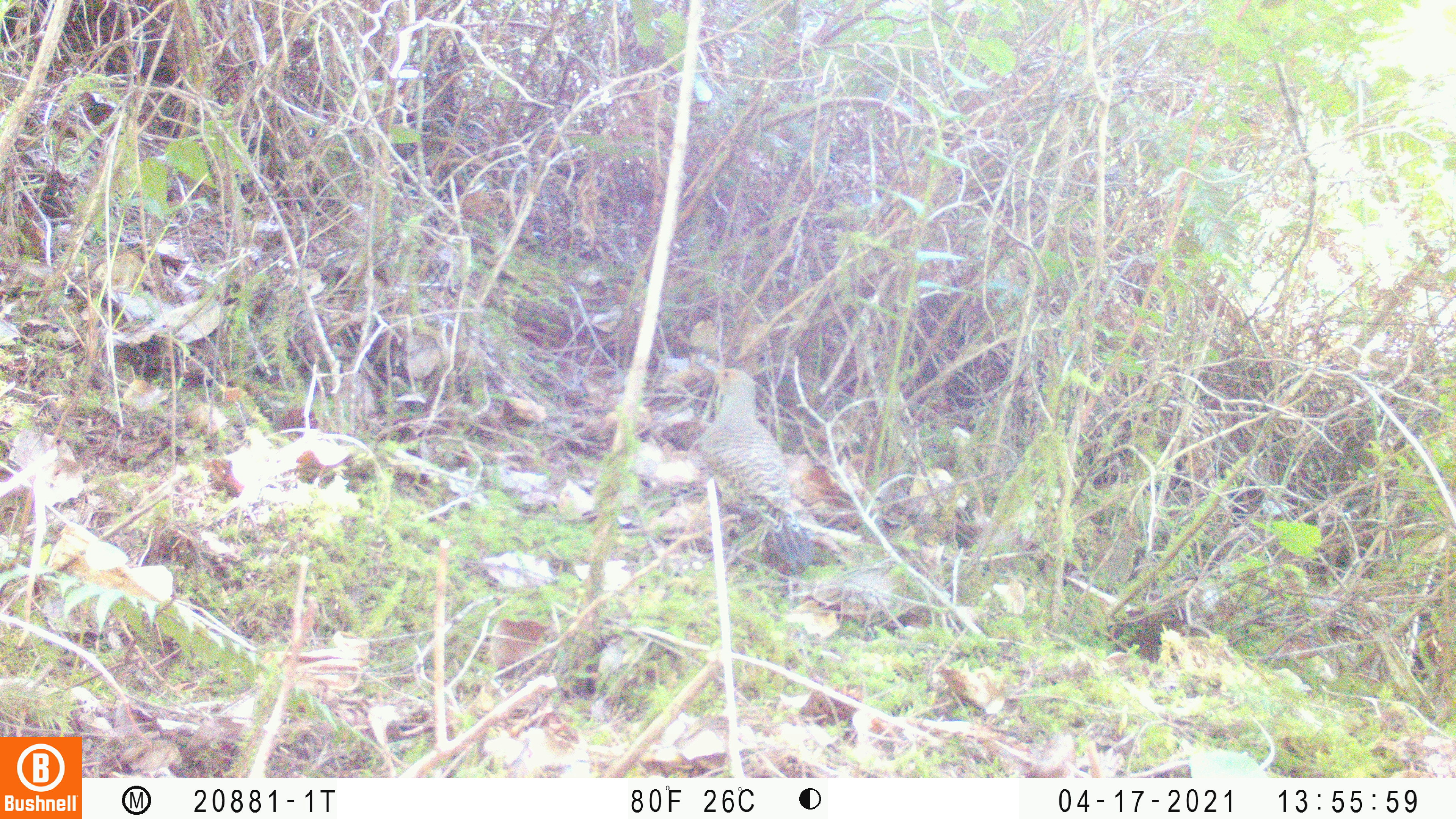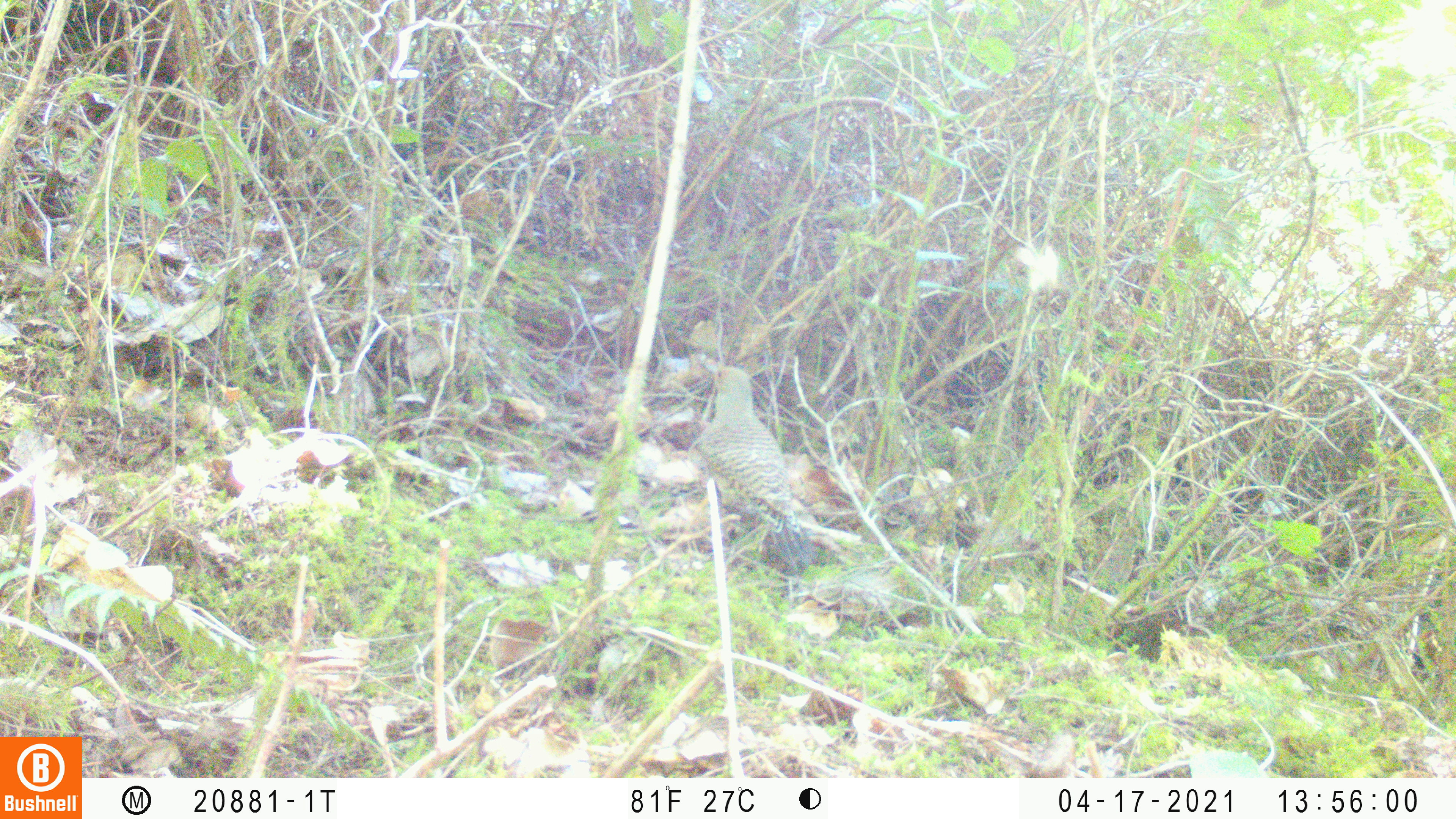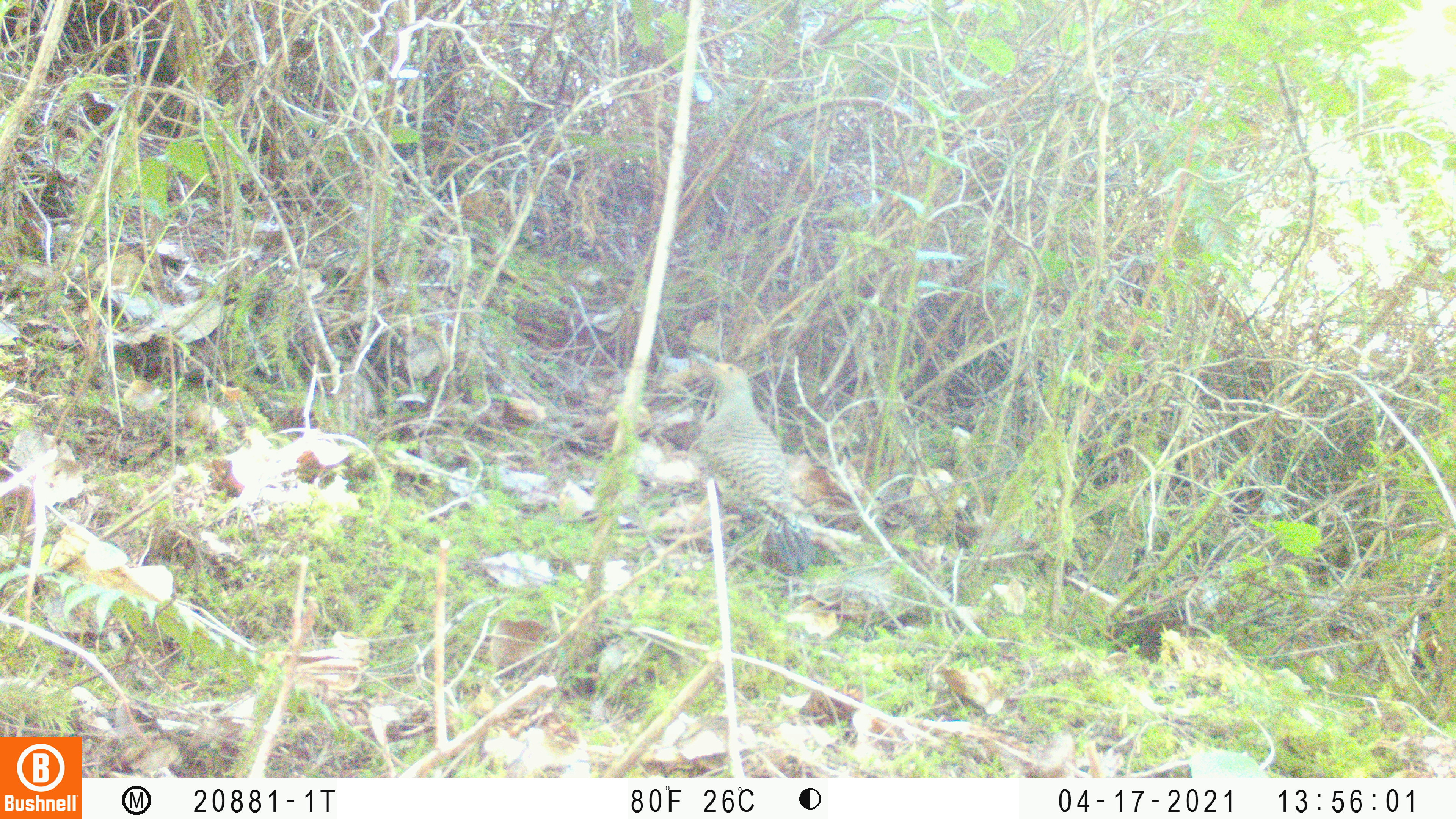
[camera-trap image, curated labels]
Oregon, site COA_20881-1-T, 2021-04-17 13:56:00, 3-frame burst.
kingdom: Animalia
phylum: Chordata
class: Aves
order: Piciformes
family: Picidae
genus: Colaptes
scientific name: Colaptes auratus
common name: northern flicker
Northern flicker (Colaptes auratus).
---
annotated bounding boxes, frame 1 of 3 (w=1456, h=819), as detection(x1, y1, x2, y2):
northern flicker: detection(662, 348, 841, 592)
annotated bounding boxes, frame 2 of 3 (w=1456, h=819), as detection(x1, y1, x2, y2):
northern flicker: detection(668, 341, 838, 588)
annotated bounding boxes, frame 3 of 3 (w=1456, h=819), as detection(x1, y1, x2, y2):
northern flicker: detection(660, 338, 833, 592)